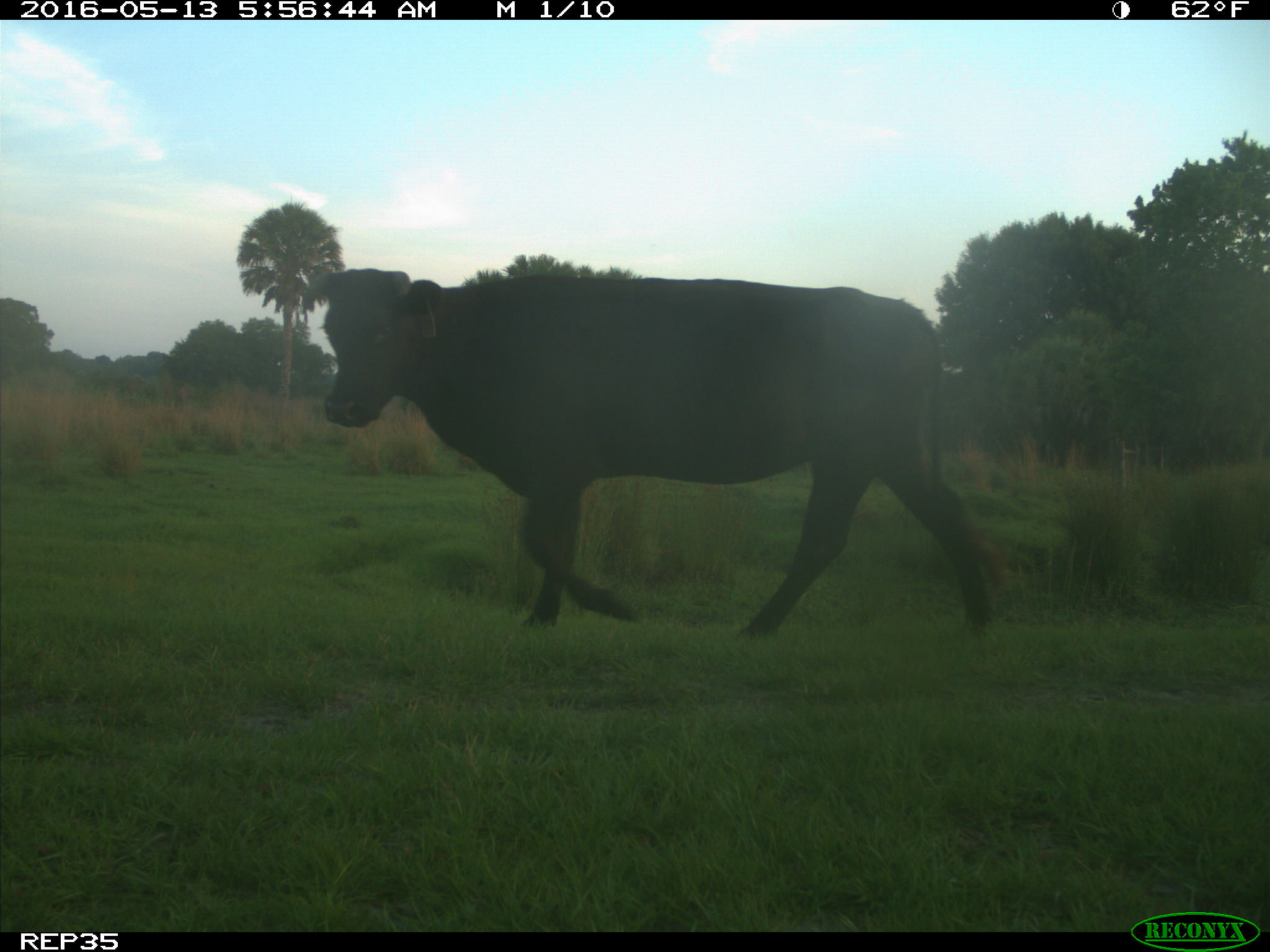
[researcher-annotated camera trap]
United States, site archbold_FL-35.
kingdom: Animalia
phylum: Chordata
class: Mammalia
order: Artiodactyla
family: Bovidae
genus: Bos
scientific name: Bos taurus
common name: domestic cow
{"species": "Bos taurus (domestic cow)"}